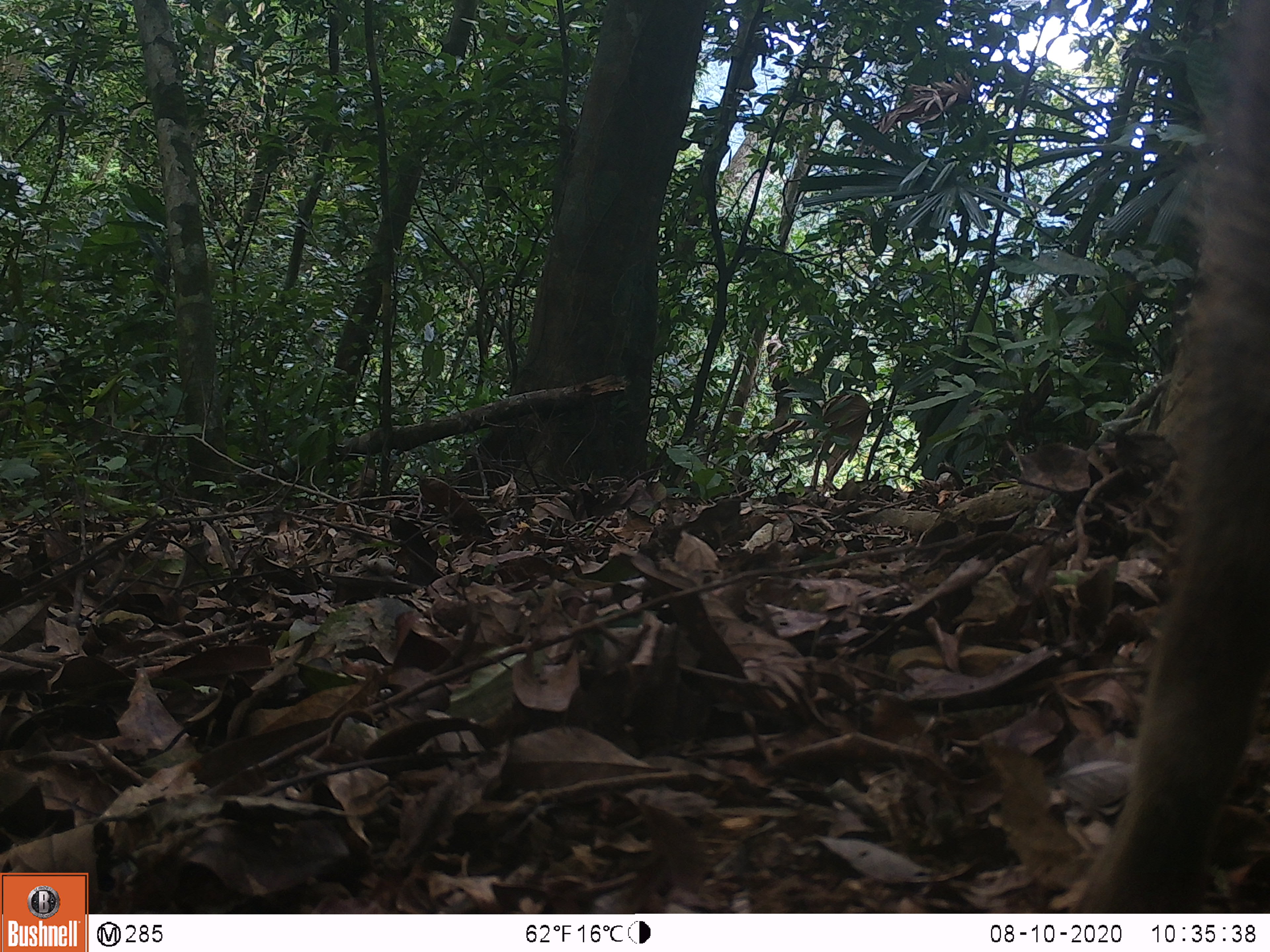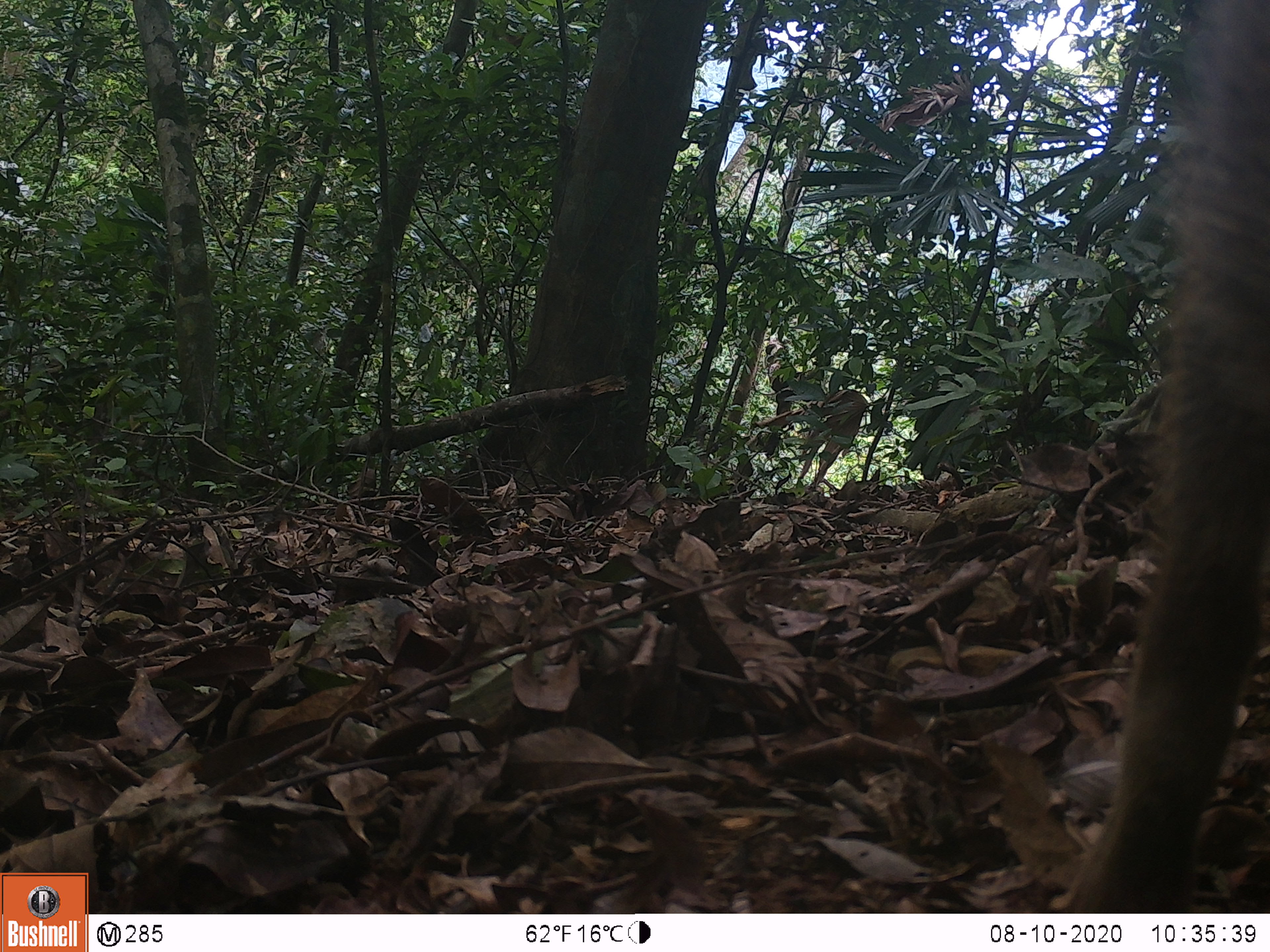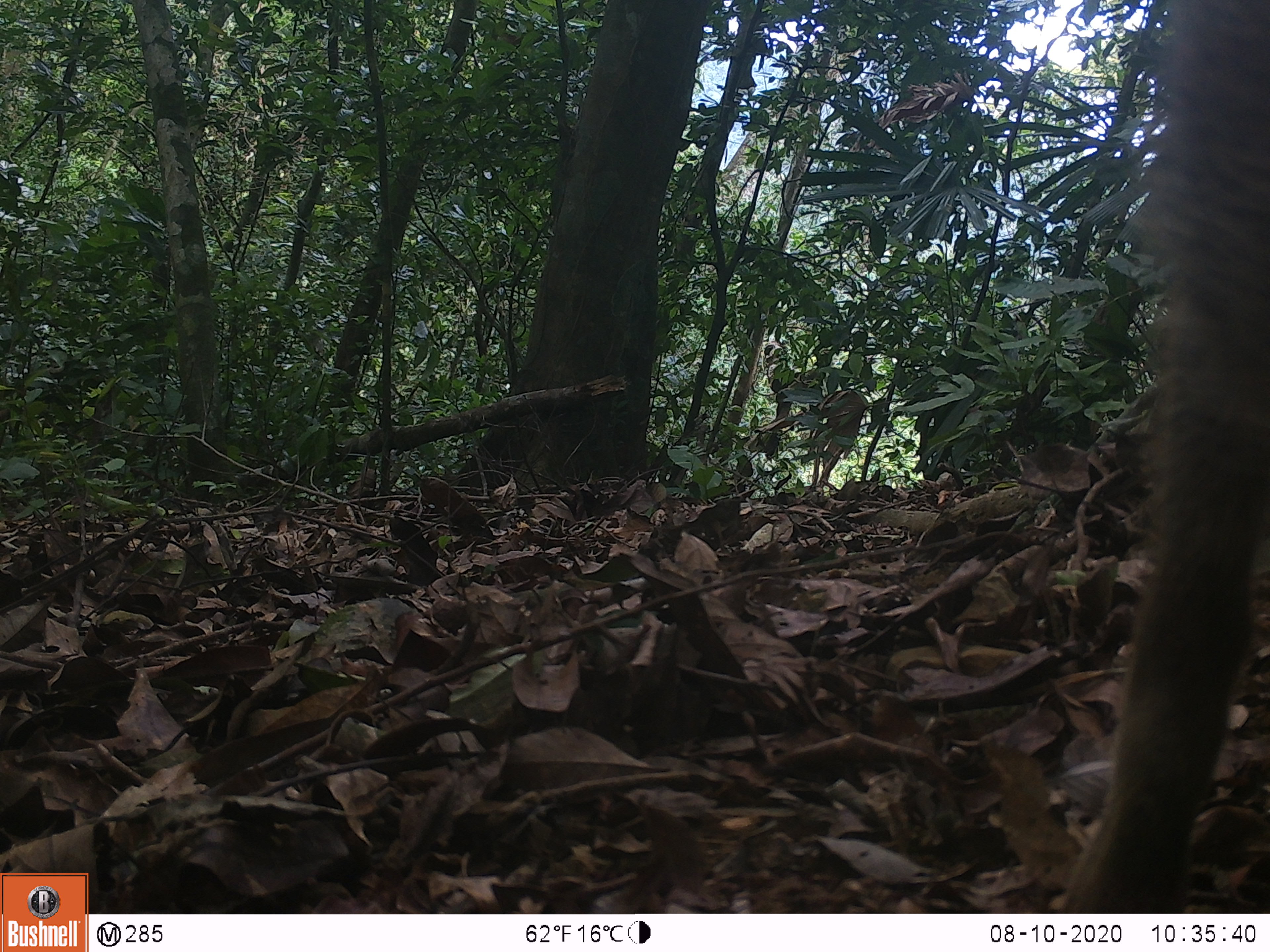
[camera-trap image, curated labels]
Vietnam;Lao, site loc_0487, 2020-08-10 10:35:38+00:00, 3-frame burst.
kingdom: Animalia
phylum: Chordata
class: Mammalia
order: Artiodactyla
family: Suidae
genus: Sus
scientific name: Sus scrofa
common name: eurasian wild pig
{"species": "eurasian wild pig (Sus scrofa)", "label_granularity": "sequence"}